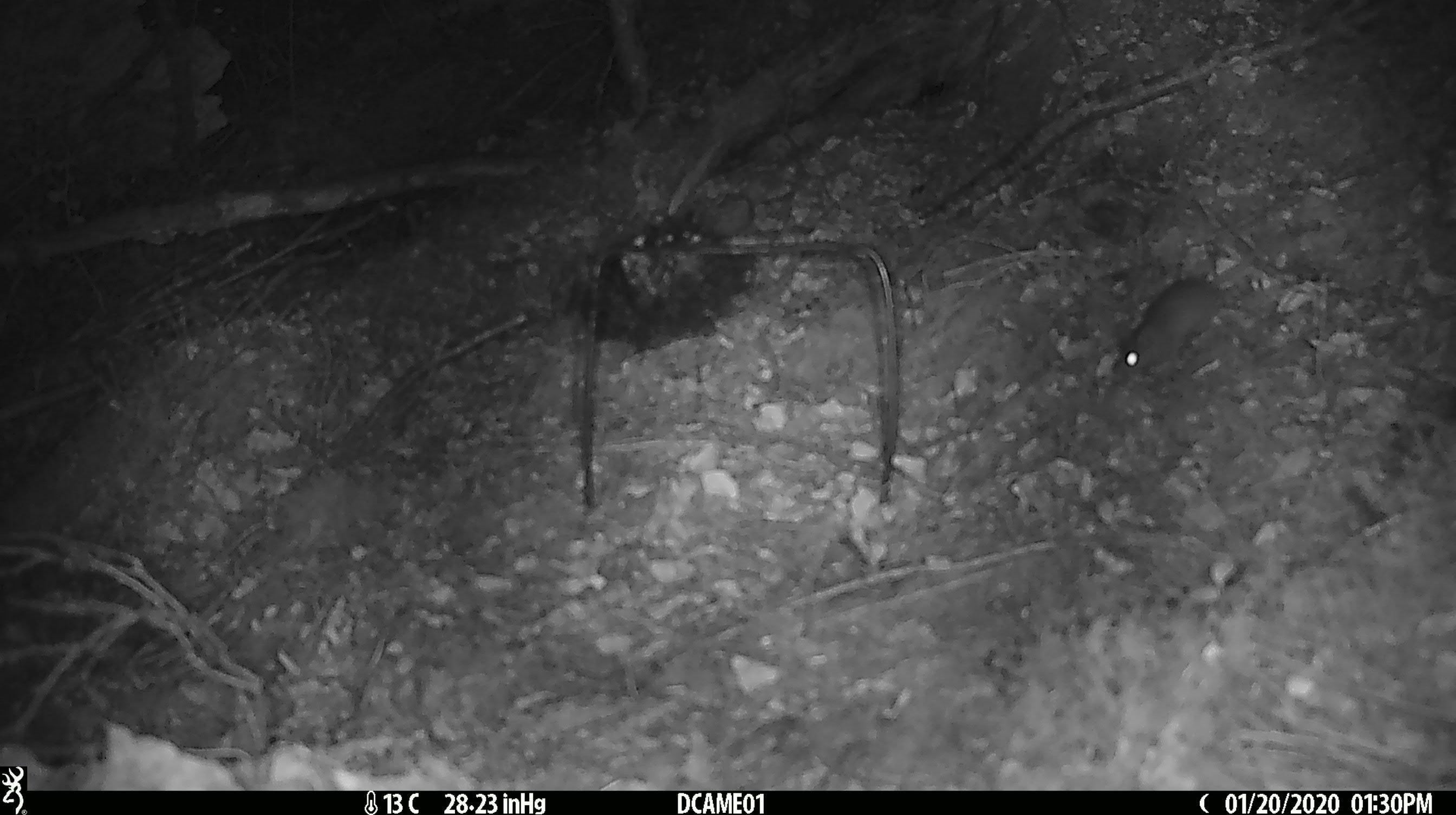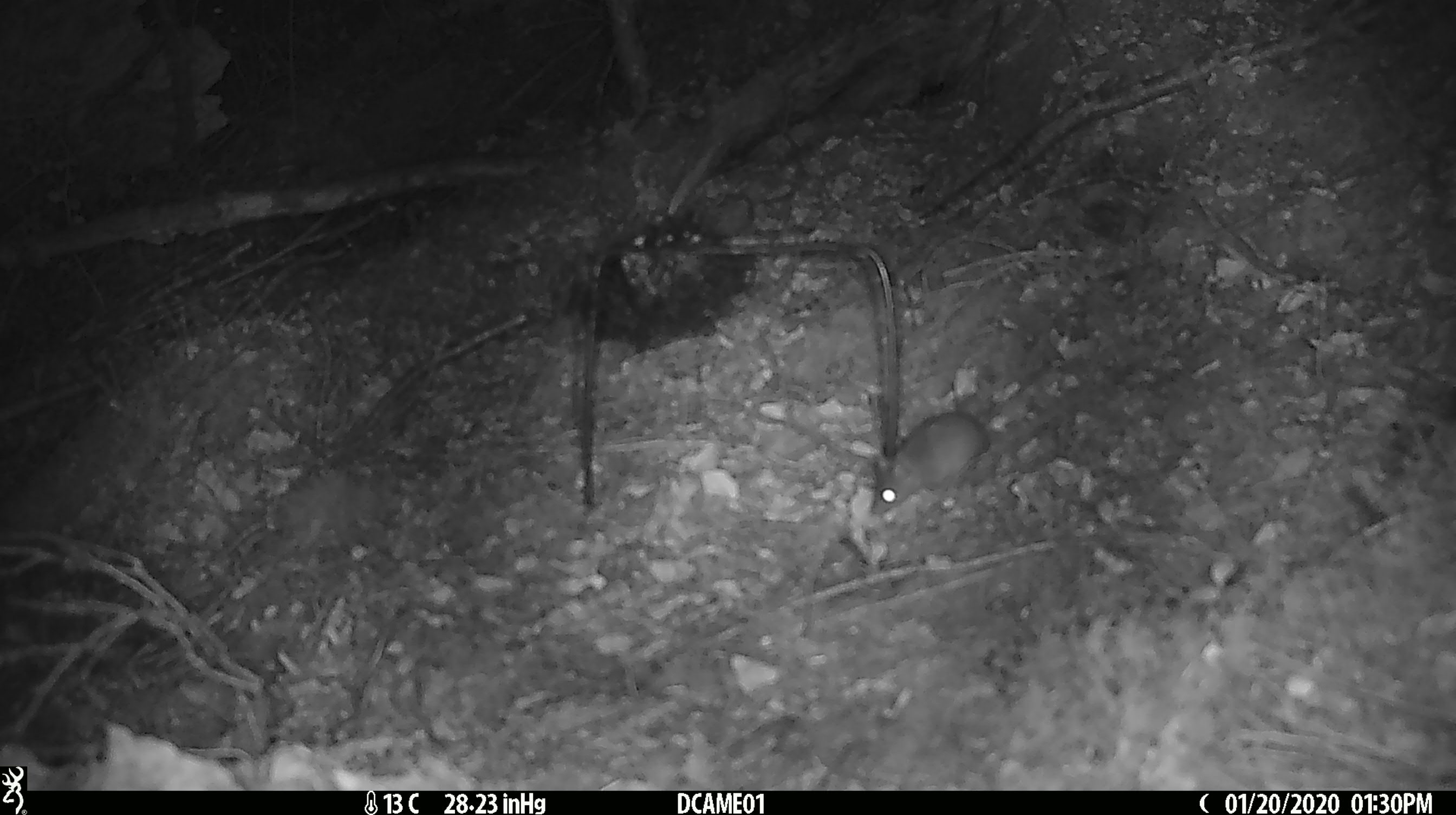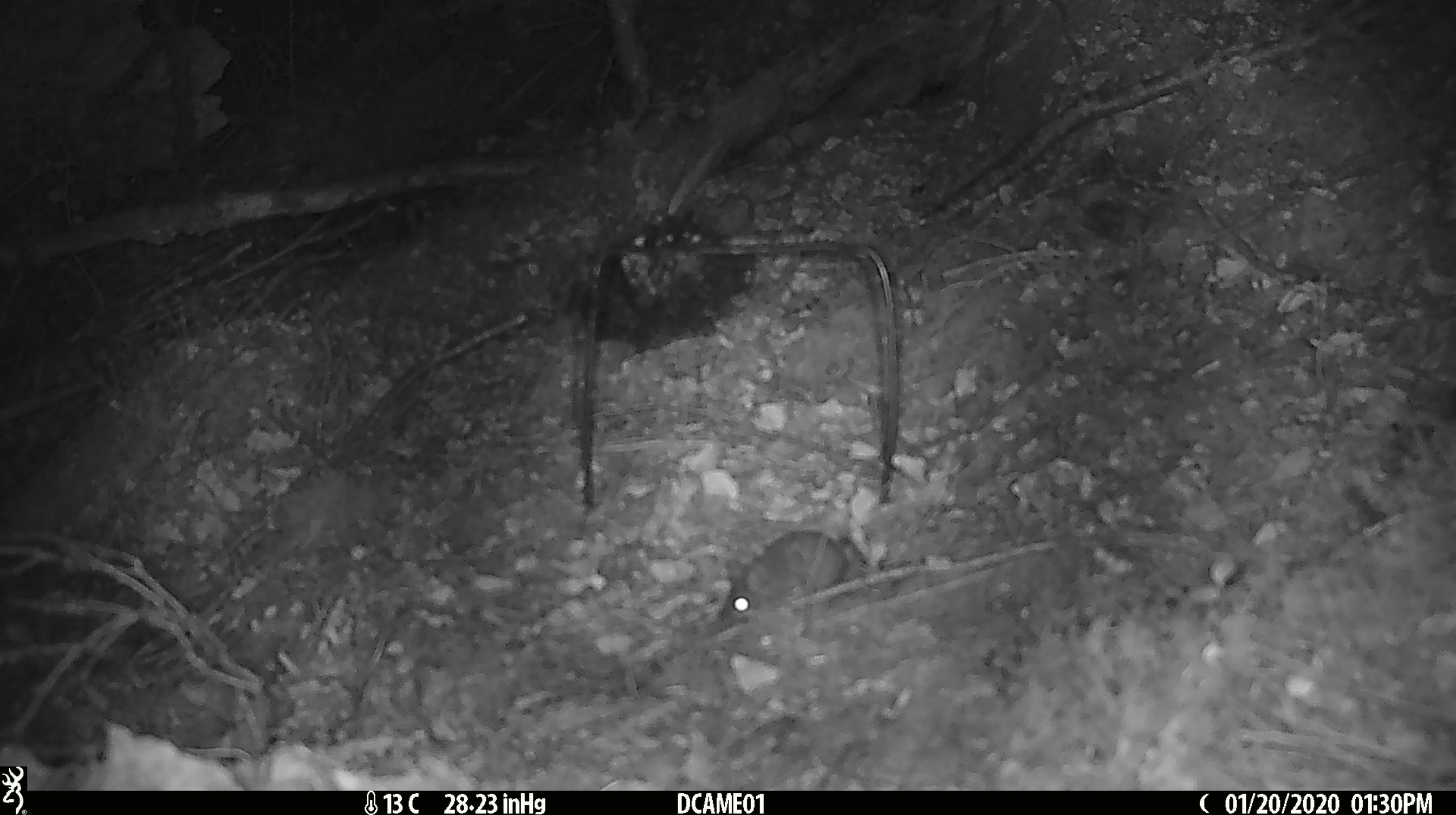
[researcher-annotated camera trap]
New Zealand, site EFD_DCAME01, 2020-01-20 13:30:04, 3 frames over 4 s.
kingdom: Animalia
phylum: Chordata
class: Mammalia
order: Rodentia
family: Muridae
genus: Mus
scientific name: Mus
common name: mouse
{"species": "mouse (Mus)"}